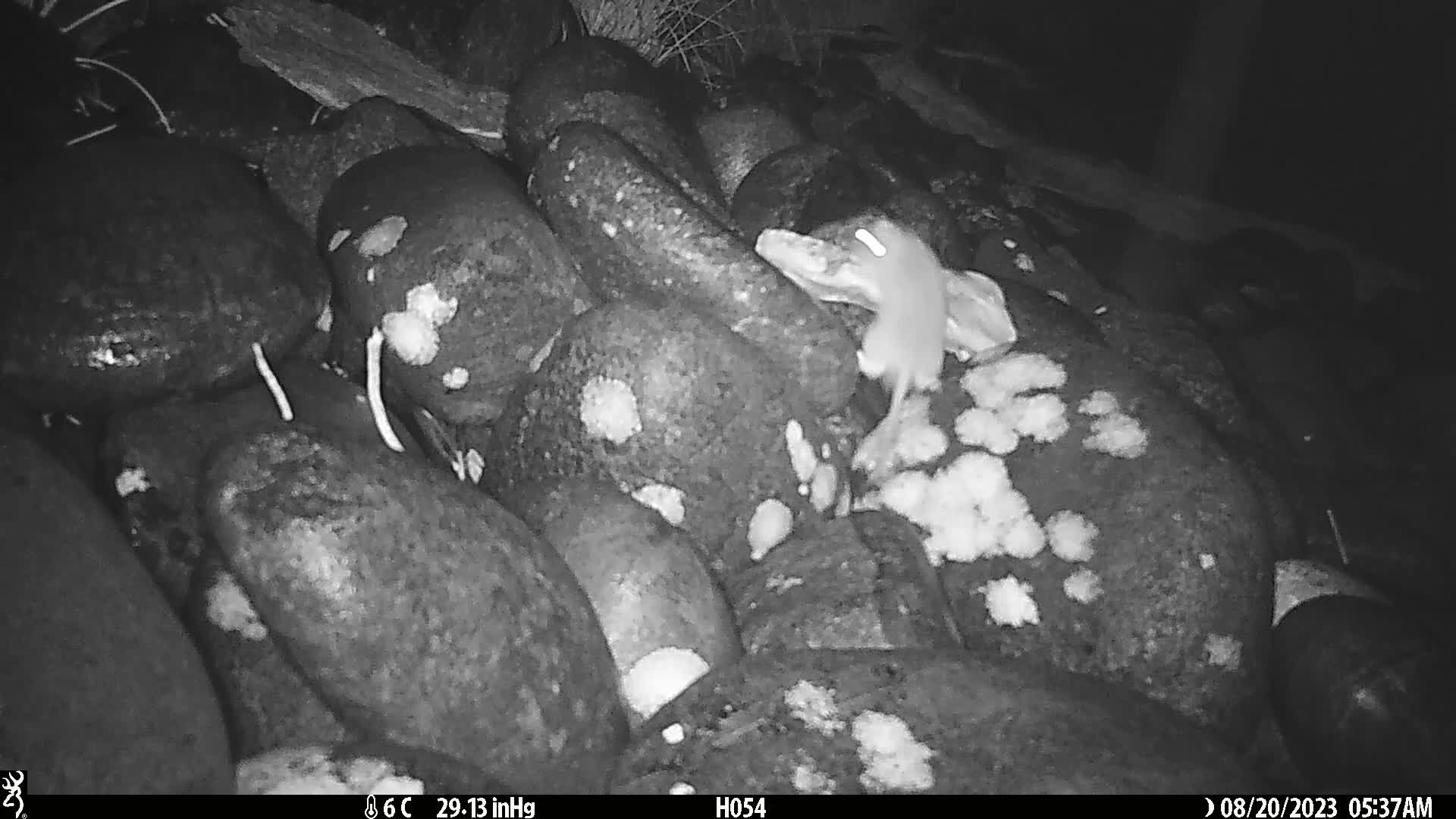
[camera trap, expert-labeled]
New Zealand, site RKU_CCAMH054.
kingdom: Animalia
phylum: Chordata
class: Mammalia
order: Rodentia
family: Muridae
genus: Rattus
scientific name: Rattus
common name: rat